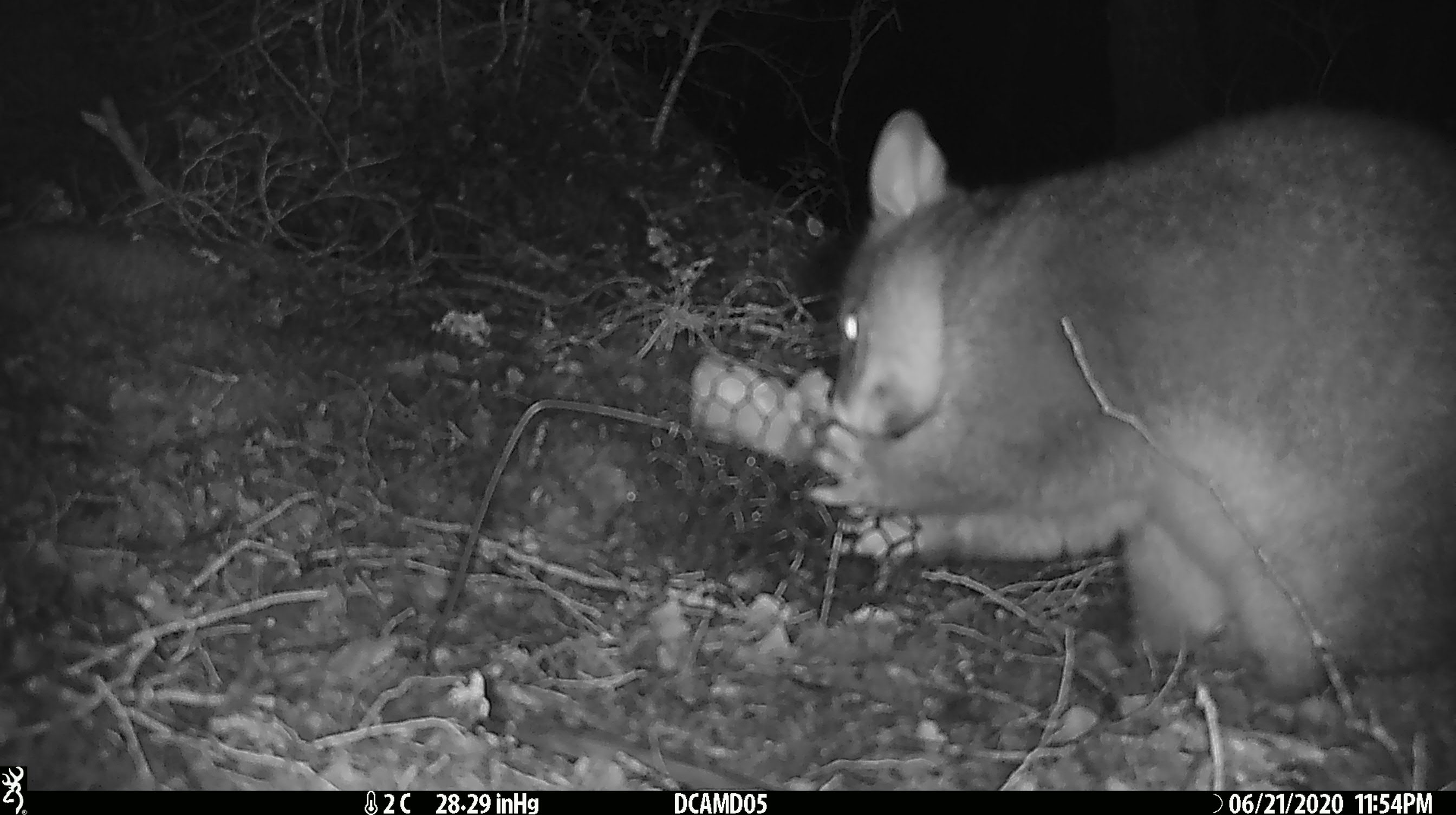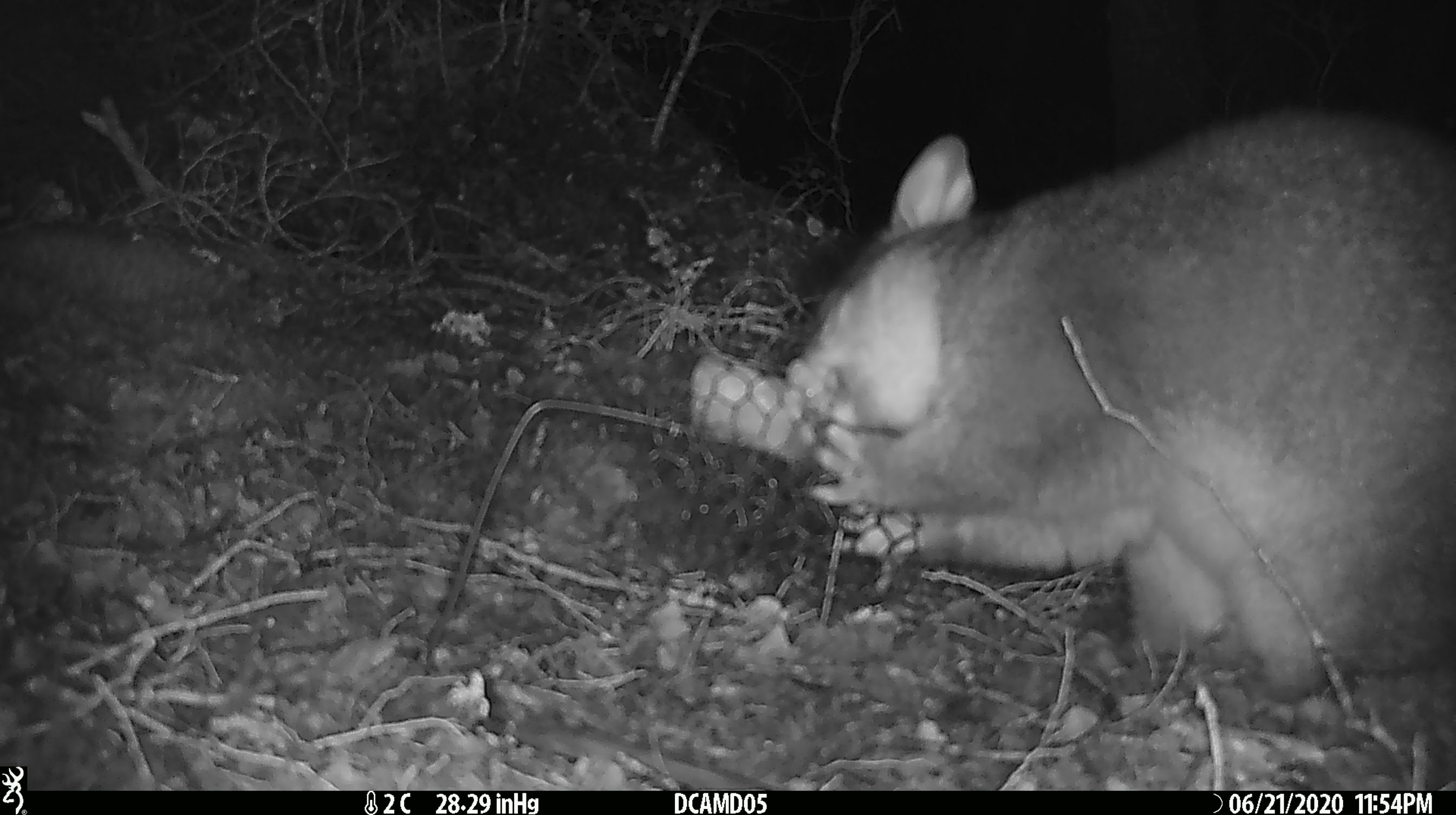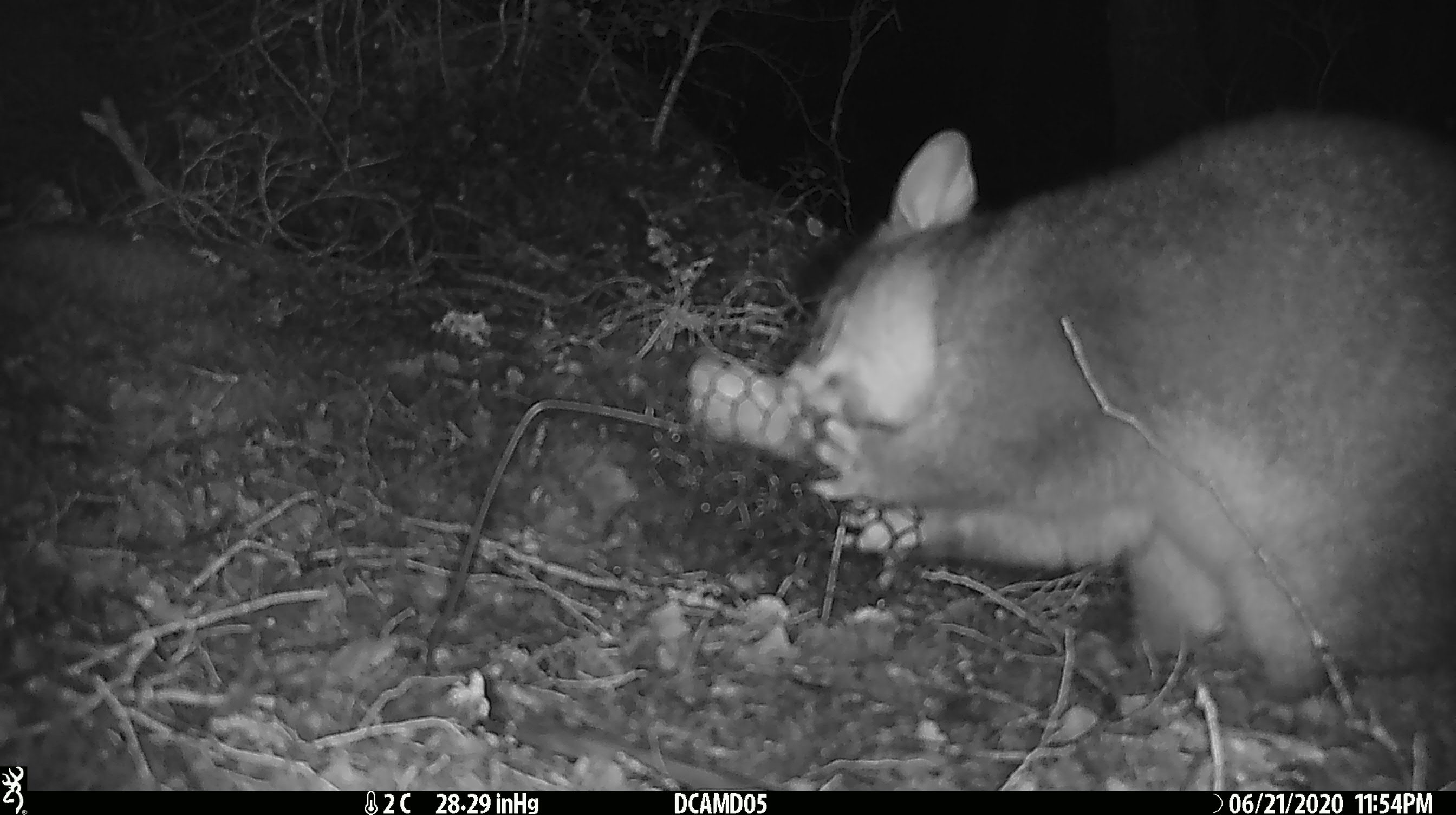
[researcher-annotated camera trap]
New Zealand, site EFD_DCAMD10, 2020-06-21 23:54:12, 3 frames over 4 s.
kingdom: Animalia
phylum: Chordata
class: Mammalia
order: Diprotodontia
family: Phalangeridae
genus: Trichosurus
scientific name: Trichosurus vulpecula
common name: common brushtail possum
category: possum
Possum (common brushtail possum) (Trichosurus vulpecula).